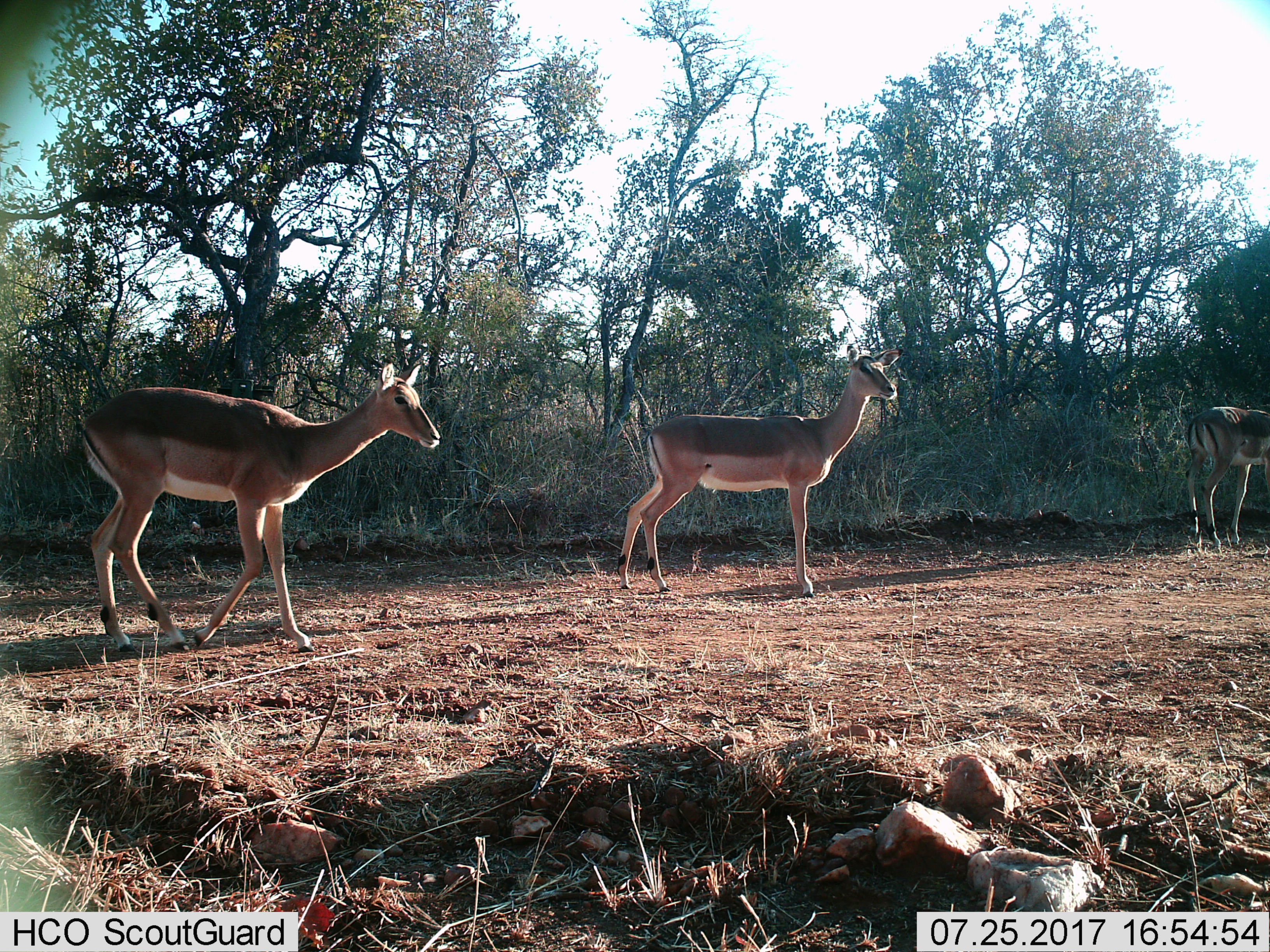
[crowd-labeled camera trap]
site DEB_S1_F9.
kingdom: Animalia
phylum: Chordata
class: Mammalia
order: Artiodactyla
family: Bovidae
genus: Aepyceros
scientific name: Aepyceros melampus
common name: impala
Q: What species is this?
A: Impala (Aepyceros melampus).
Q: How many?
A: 3.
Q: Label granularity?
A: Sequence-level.